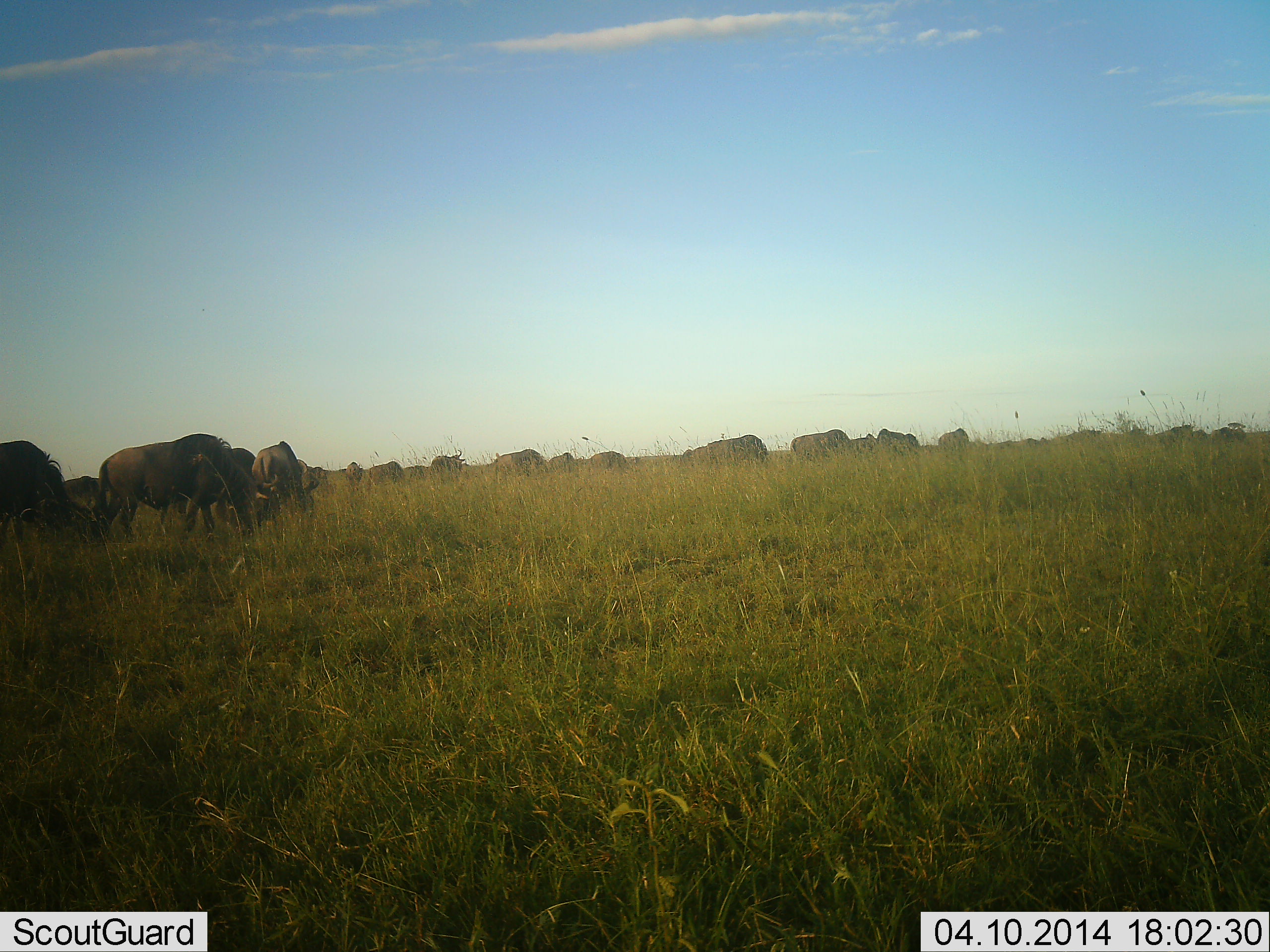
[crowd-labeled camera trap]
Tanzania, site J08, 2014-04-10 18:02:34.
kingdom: Animalia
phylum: Chordata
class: Mammalia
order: Artiodactyla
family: Bovidae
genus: Connochaetes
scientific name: Connochaetes taurinus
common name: blue wildebeest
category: wildebeest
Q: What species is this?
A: Wildebeest (blue wildebeest) (Connochaetes taurinus).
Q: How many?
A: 11-50.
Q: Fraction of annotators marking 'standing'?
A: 30%.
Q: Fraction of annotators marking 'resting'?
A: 0%.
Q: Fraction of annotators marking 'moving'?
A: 30%.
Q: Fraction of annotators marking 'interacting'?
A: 0%.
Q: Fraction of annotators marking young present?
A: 0%.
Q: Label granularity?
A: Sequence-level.